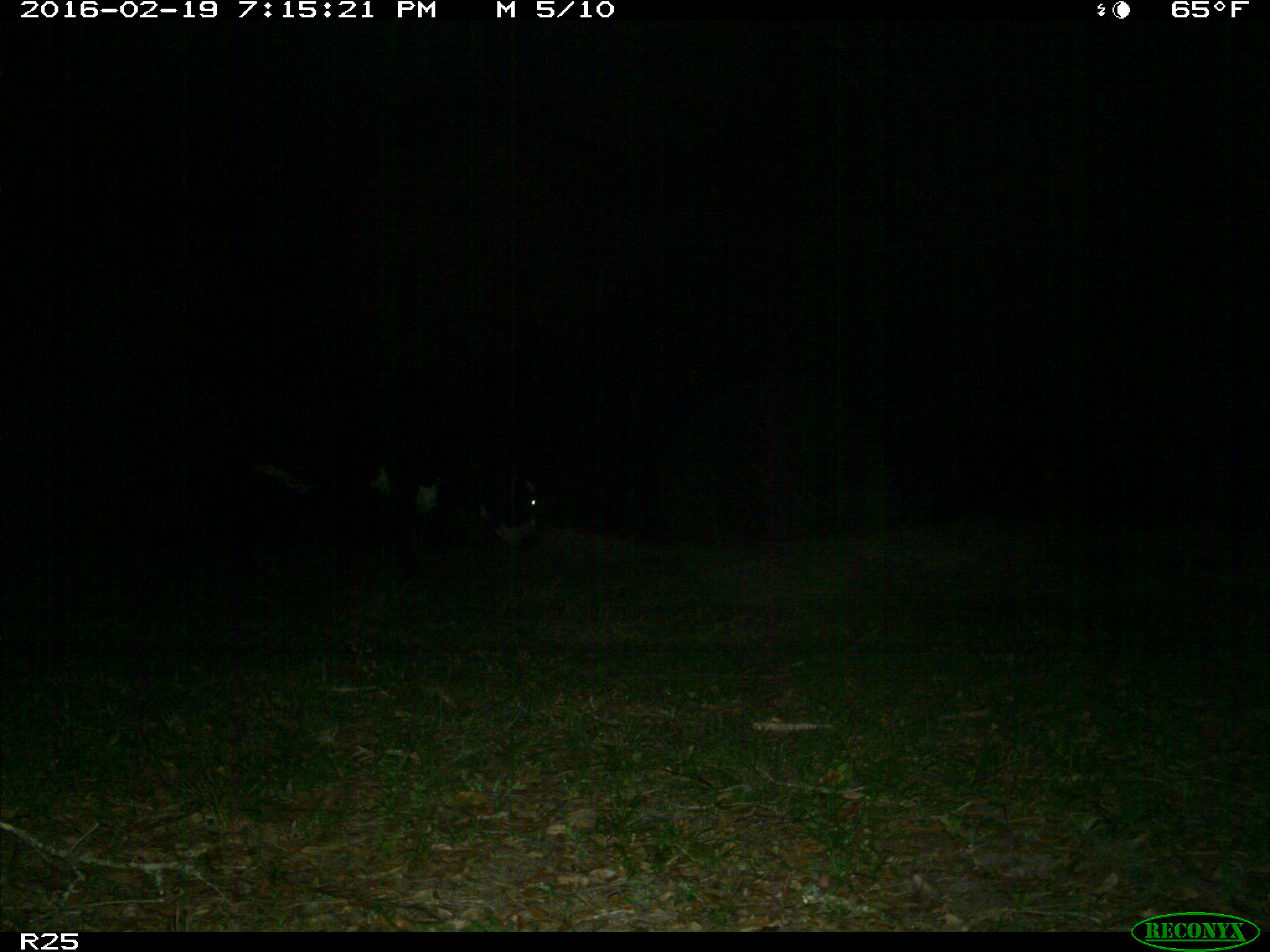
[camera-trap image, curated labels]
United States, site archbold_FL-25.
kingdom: Animalia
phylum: Chordata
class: Mammalia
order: Artiodactyla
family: Bovidae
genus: Bos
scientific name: Bos taurus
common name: domestic cow